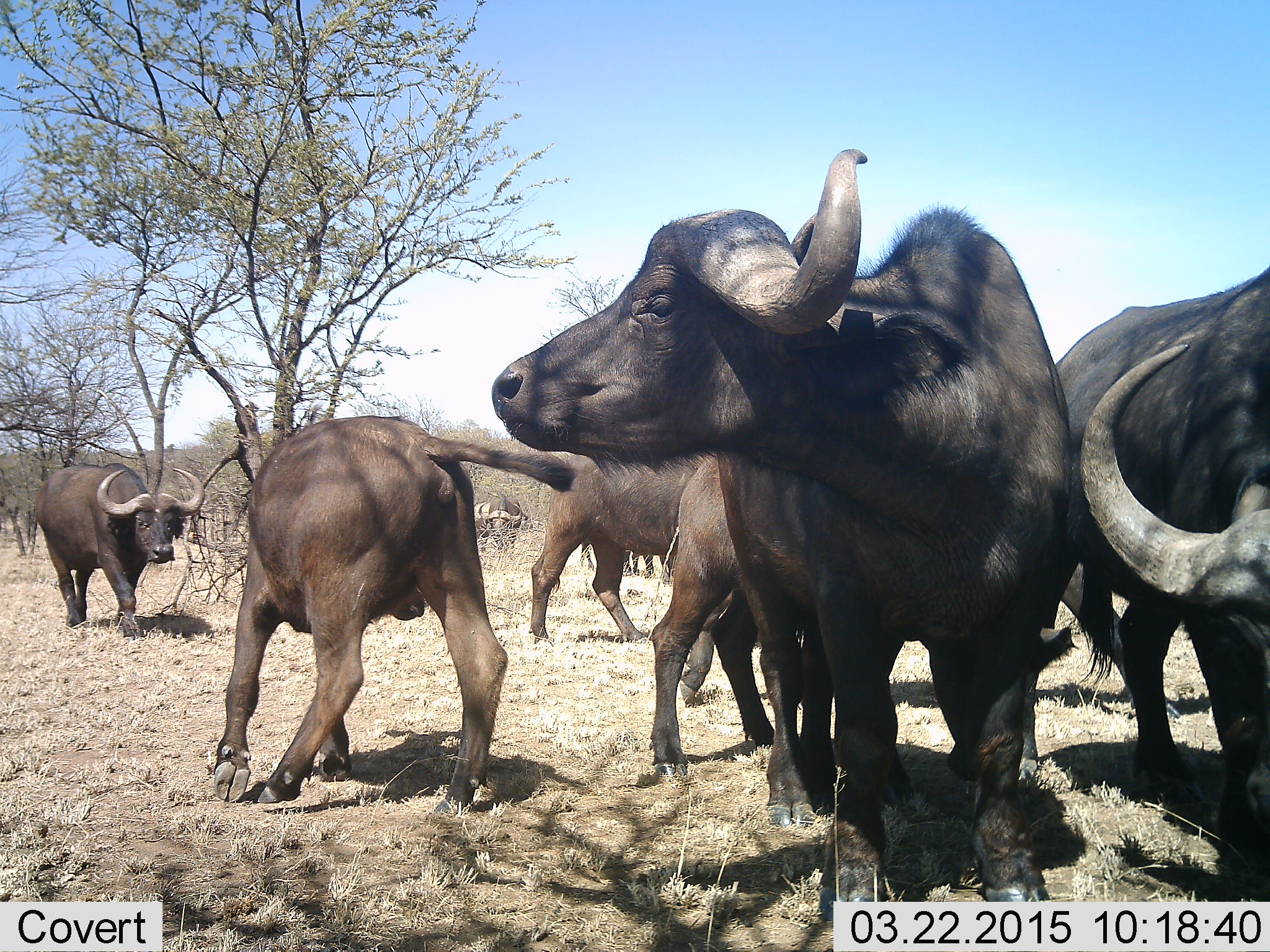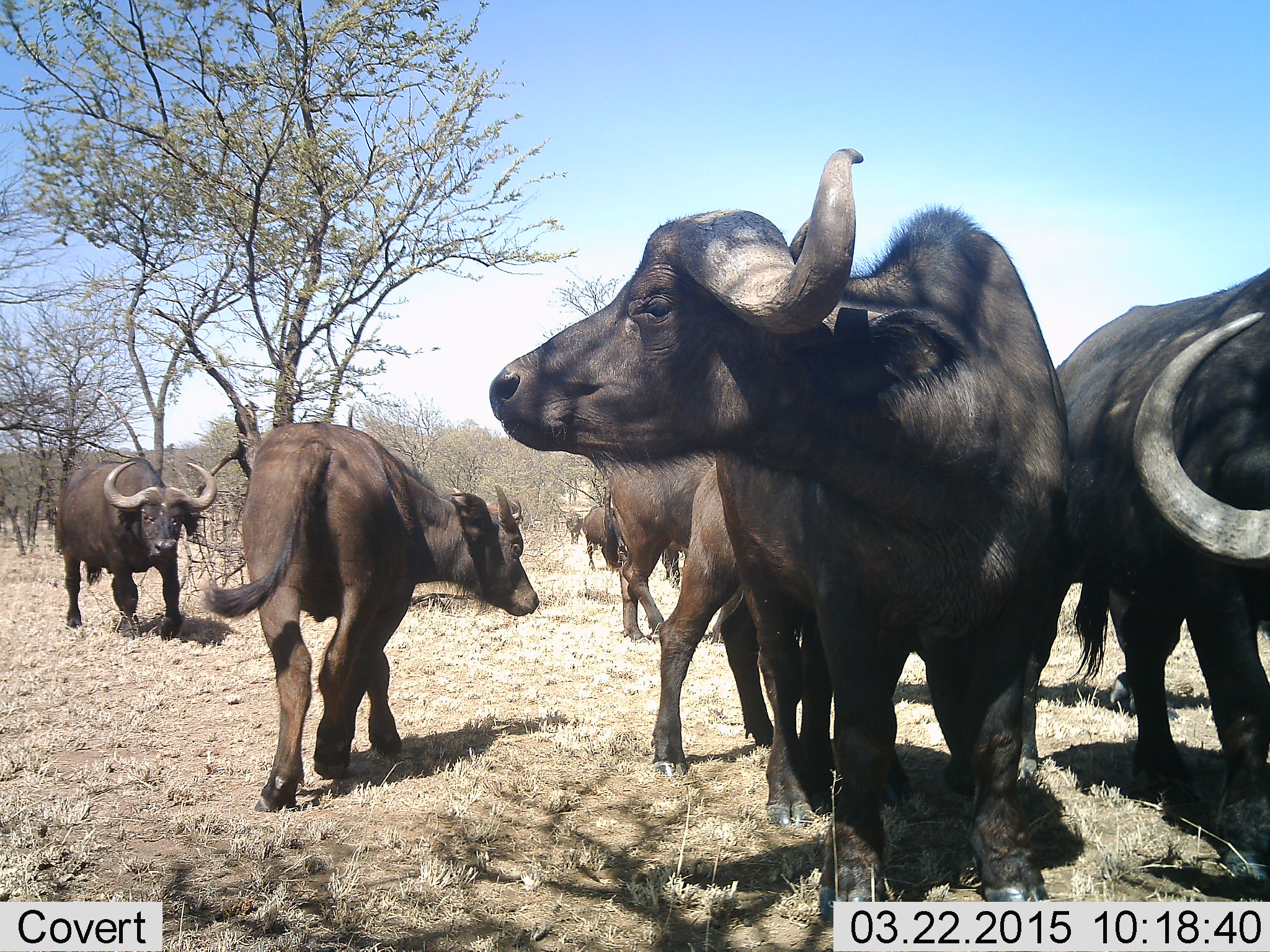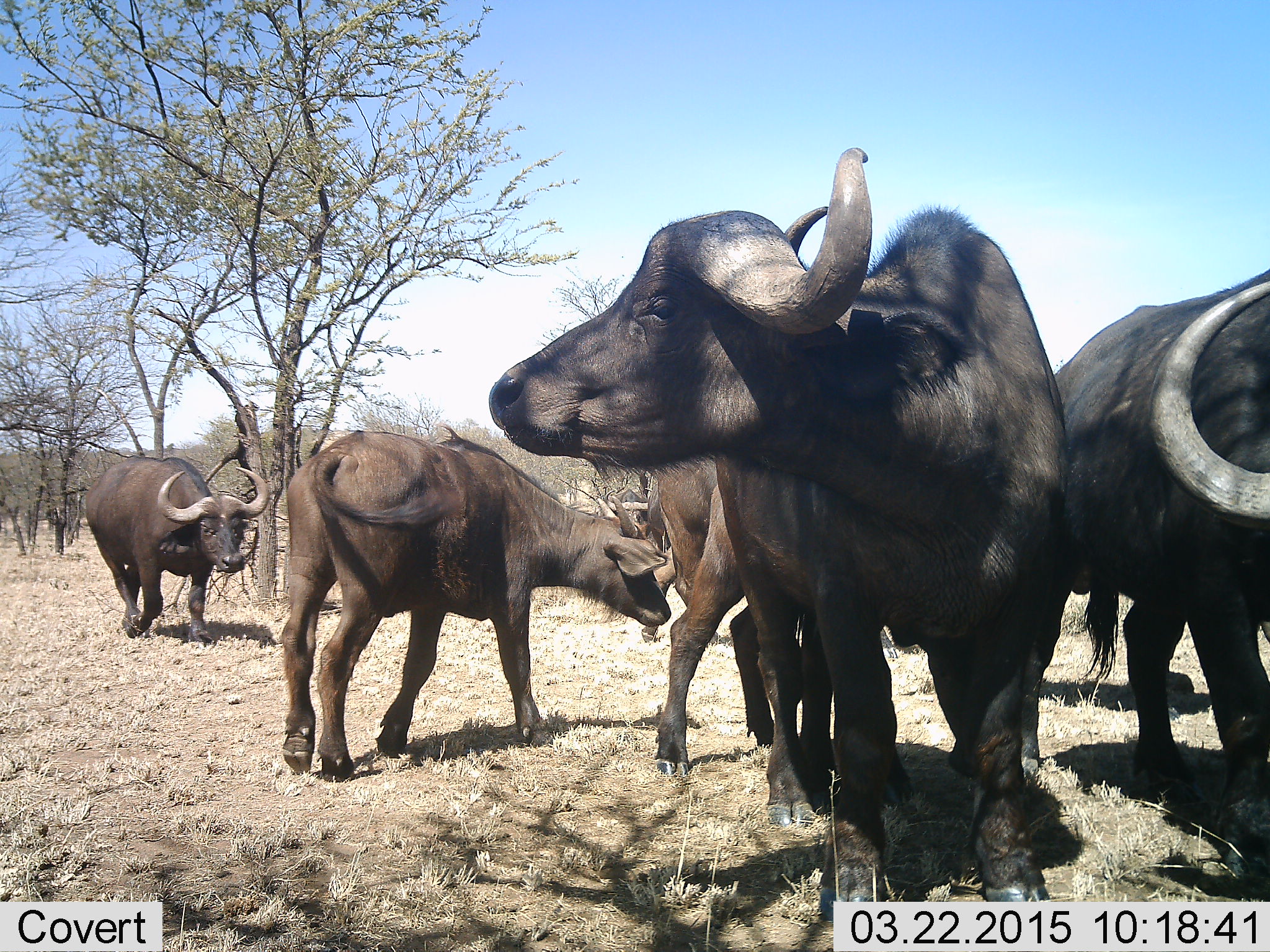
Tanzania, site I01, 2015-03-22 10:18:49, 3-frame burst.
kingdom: Animalia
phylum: Chordata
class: Mammalia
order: Artiodactyla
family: Bovidae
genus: Syncerus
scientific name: Syncerus caffer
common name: cape buffalo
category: buffalo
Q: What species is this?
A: Buffalo (cape buffalo) (Syncerus caffer).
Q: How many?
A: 8.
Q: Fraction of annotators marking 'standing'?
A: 70%.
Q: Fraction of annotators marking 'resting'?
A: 0%.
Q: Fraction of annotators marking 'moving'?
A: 90%.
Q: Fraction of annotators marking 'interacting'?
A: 10%.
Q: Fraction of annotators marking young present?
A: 30%.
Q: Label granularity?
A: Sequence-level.